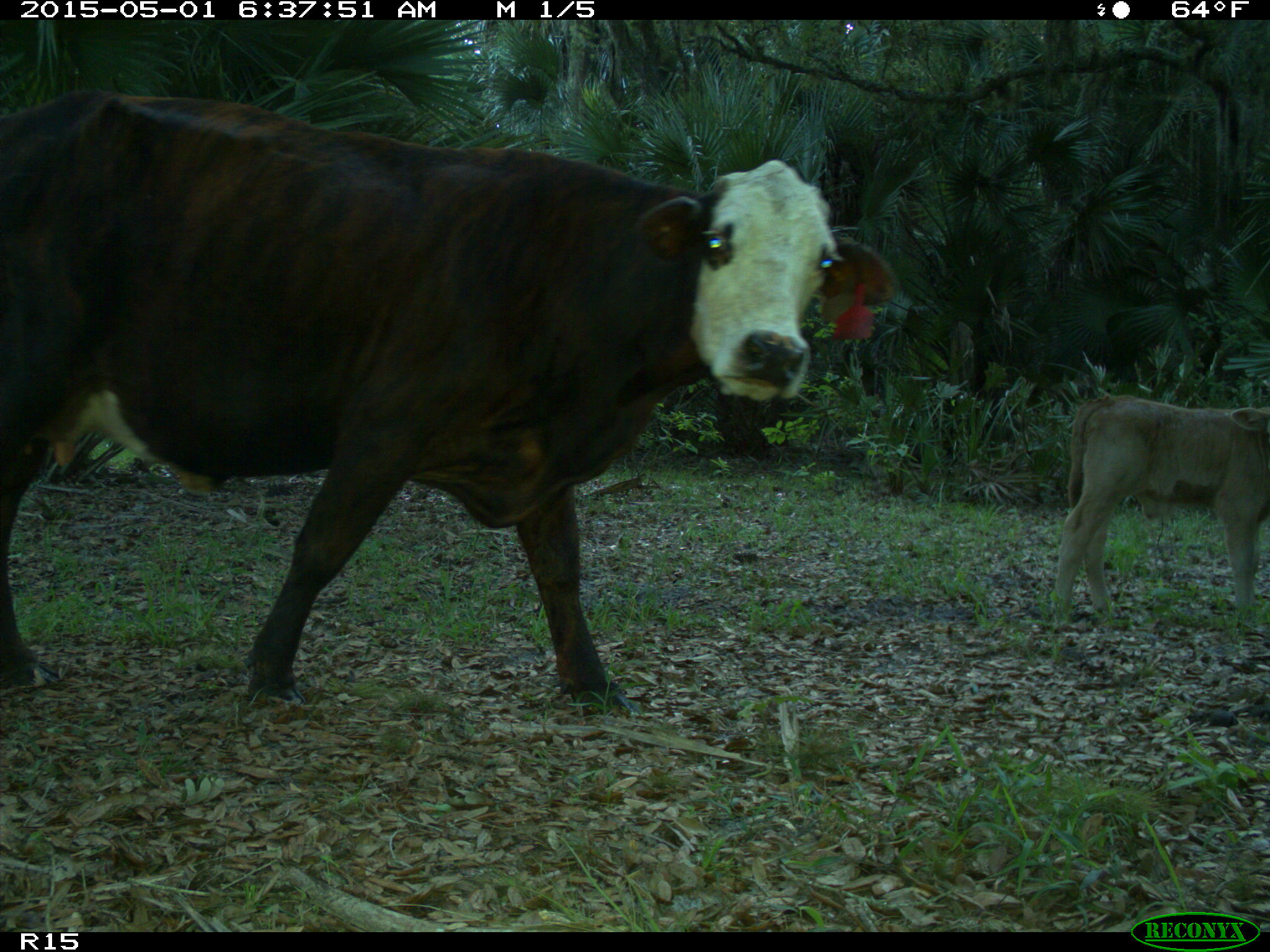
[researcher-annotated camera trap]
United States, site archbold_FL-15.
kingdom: Animalia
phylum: Chordata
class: Mammalia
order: Artiodactyla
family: Bovidae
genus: Bos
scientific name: Bos taurus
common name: domestic cow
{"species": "Bos taurus (domestic cow)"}